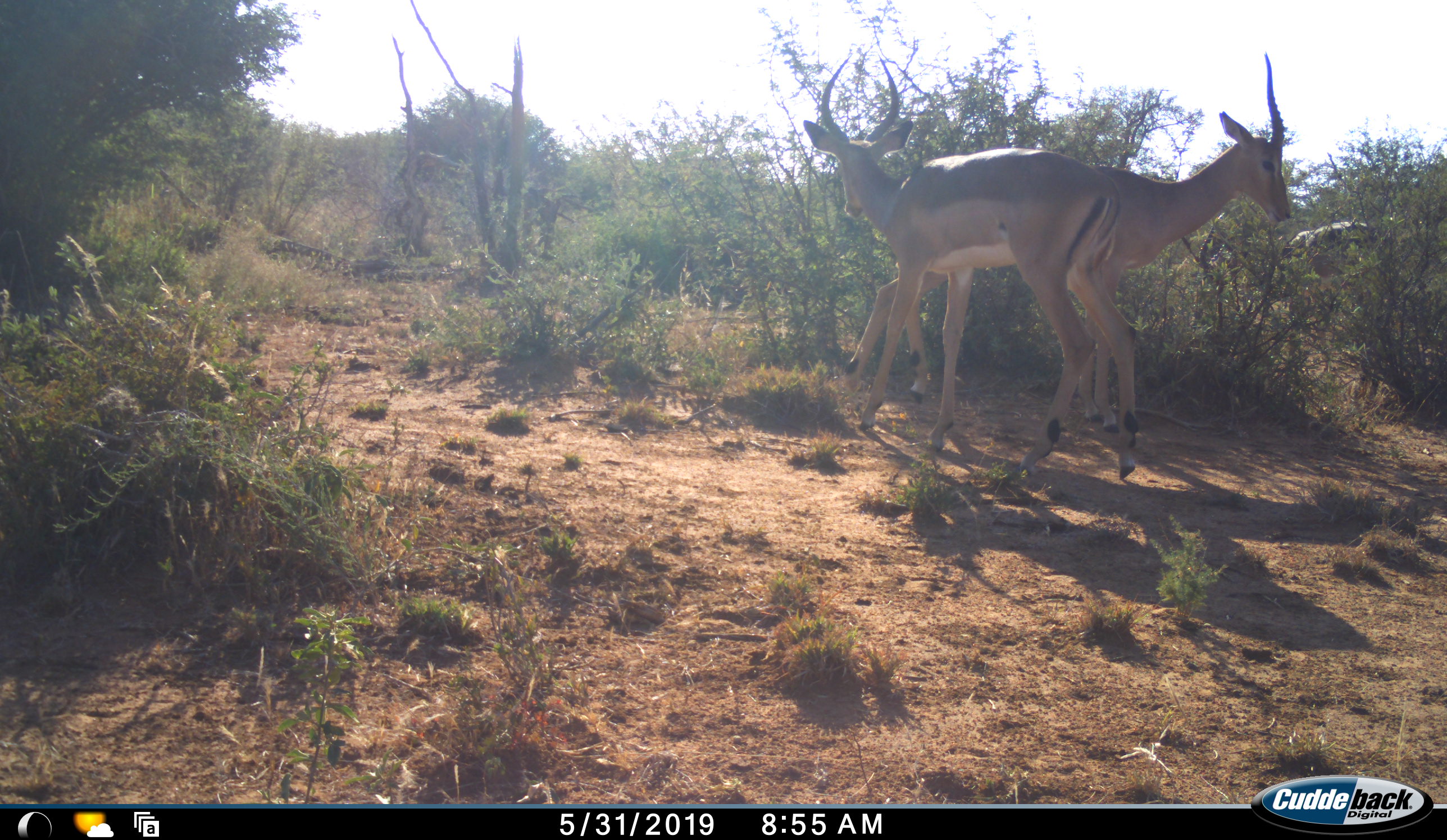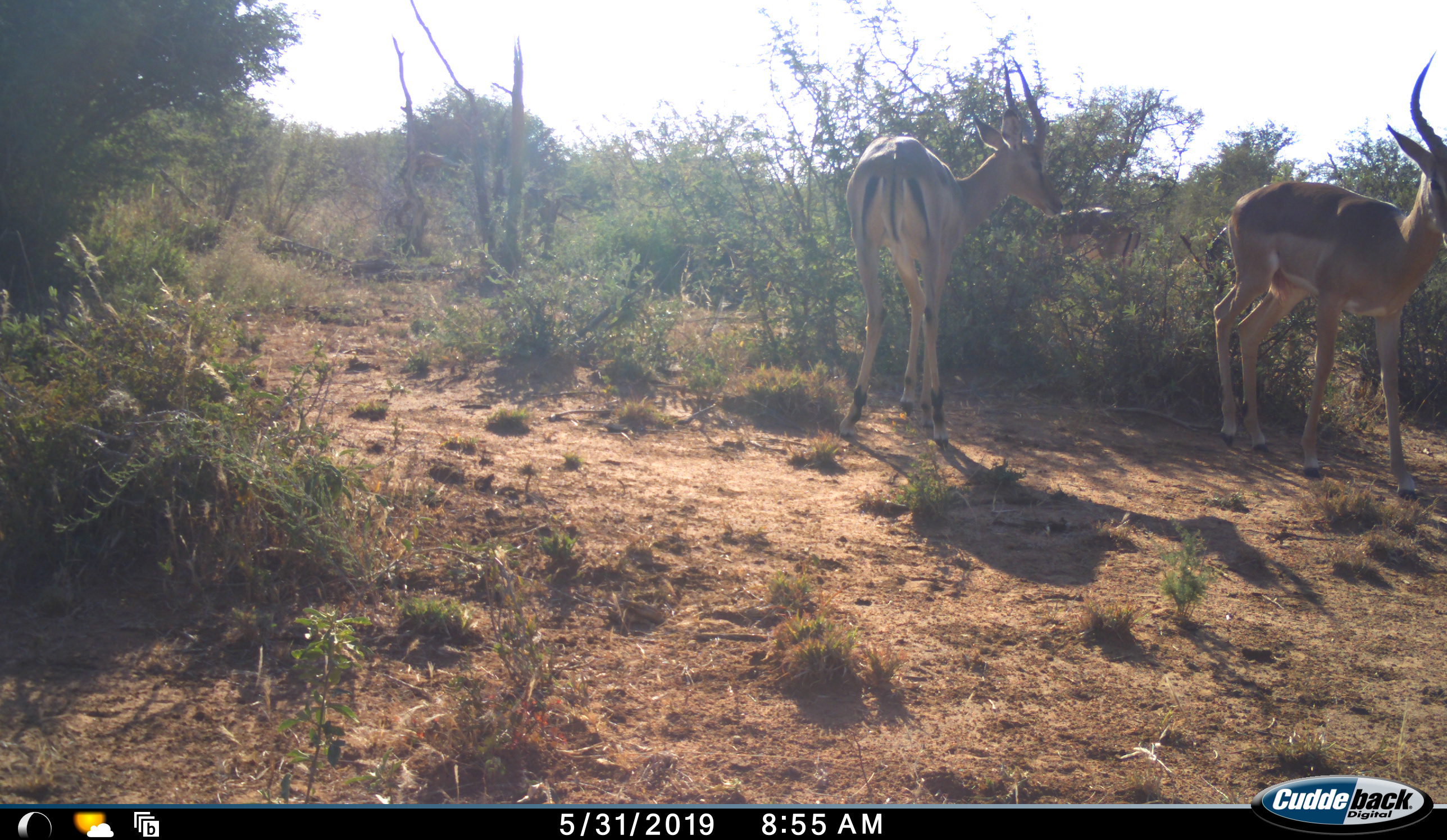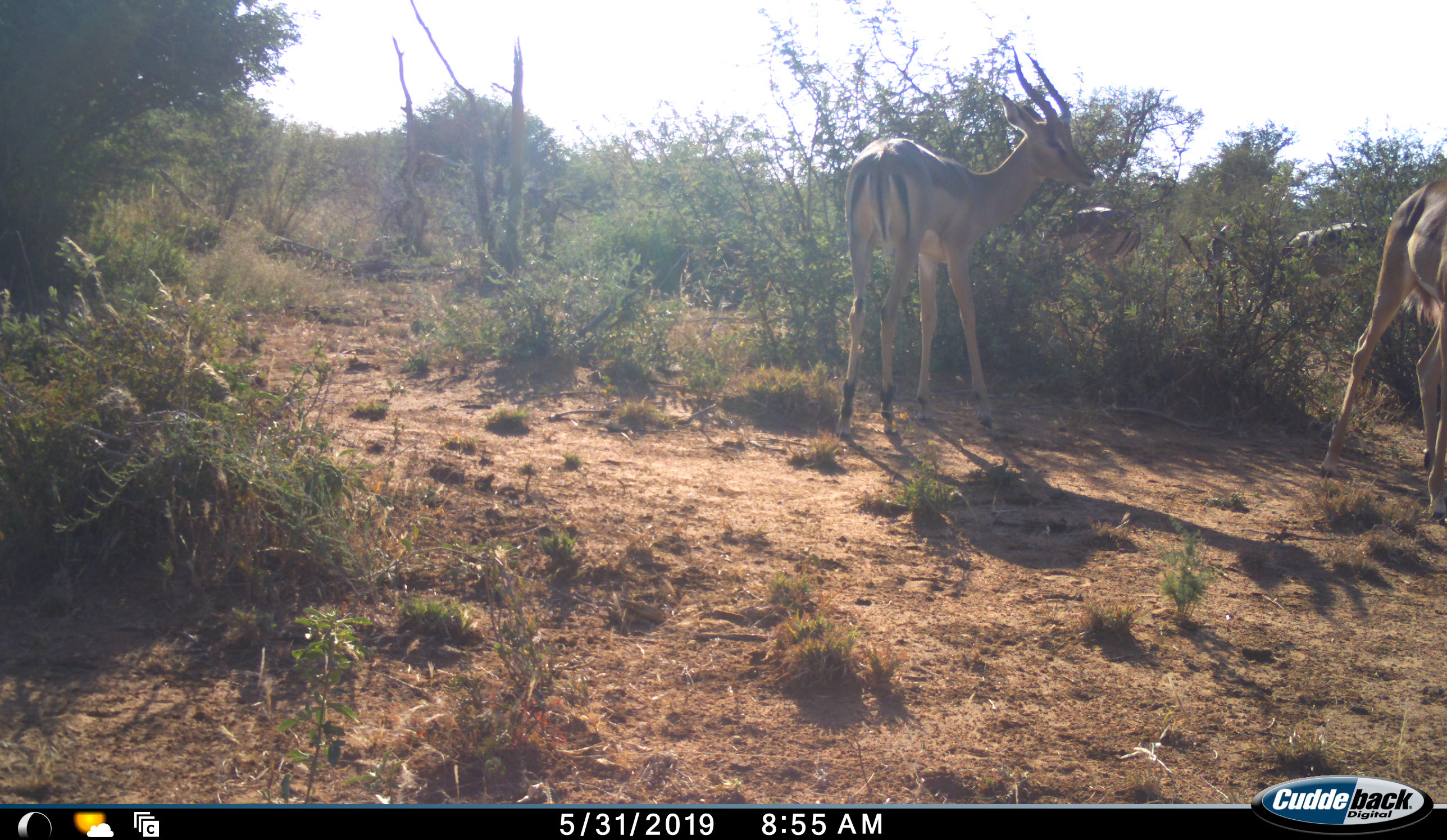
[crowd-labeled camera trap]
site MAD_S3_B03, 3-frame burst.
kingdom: Animalia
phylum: Chordata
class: Mammalia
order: Artiodactyla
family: Bovidae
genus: Aepyceros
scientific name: Aepyceros melampus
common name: impala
Impala (Aepyceros melampus), count 4. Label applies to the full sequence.